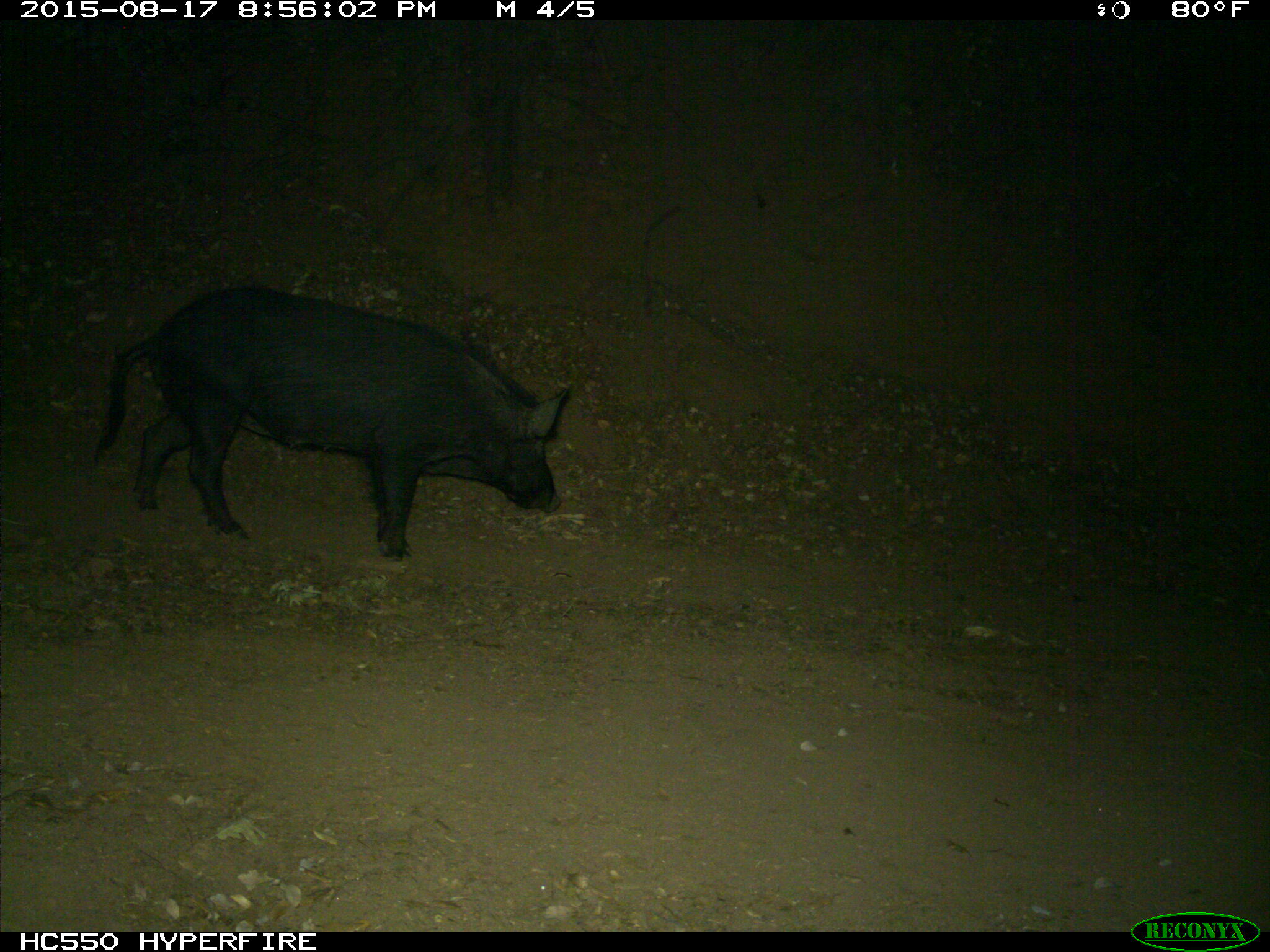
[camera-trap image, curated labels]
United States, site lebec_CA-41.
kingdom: Animalia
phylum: Chordata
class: Mammalia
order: Artiodactyla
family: Suidae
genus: Sus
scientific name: Sus scrofa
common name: wild boar